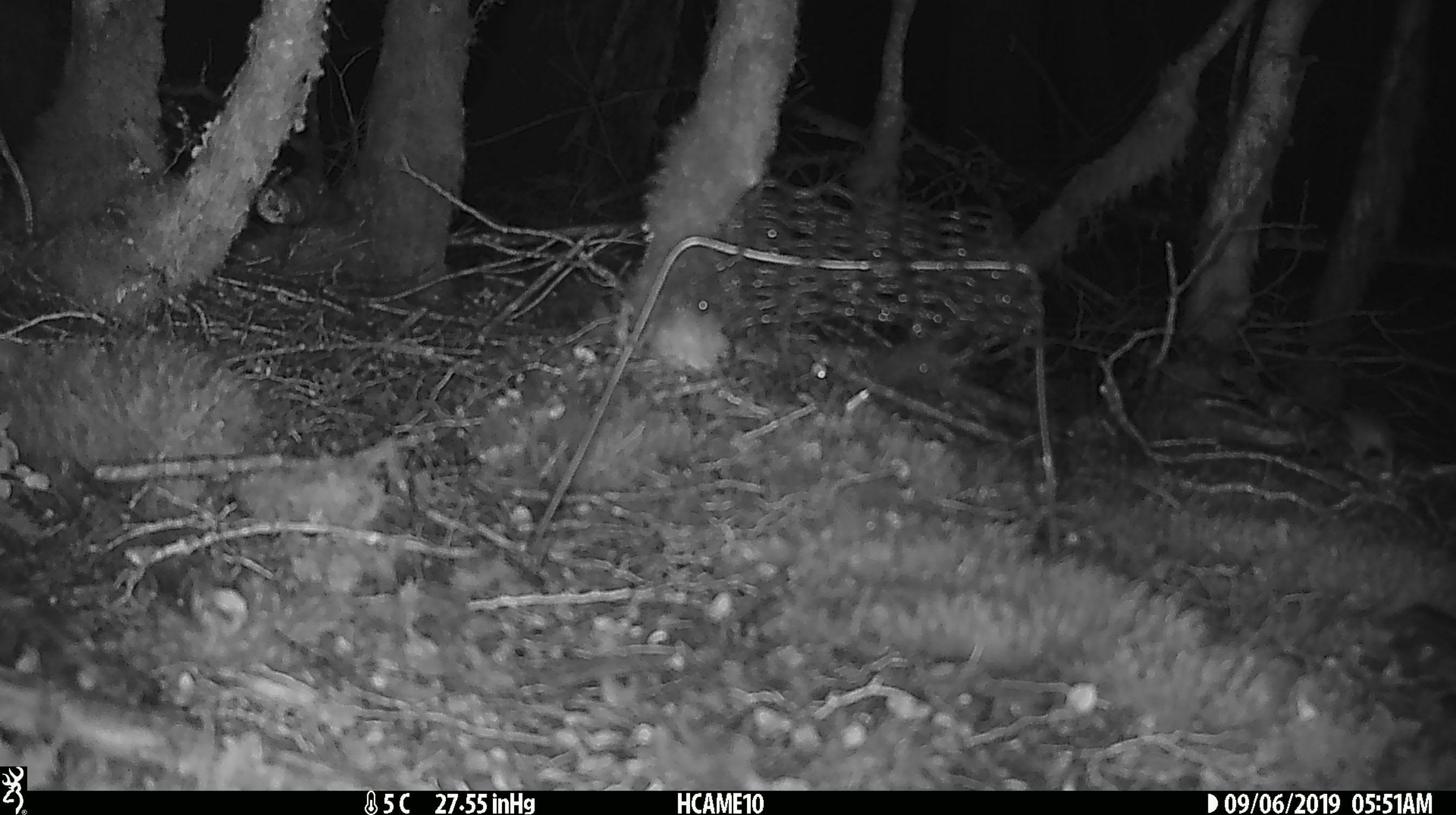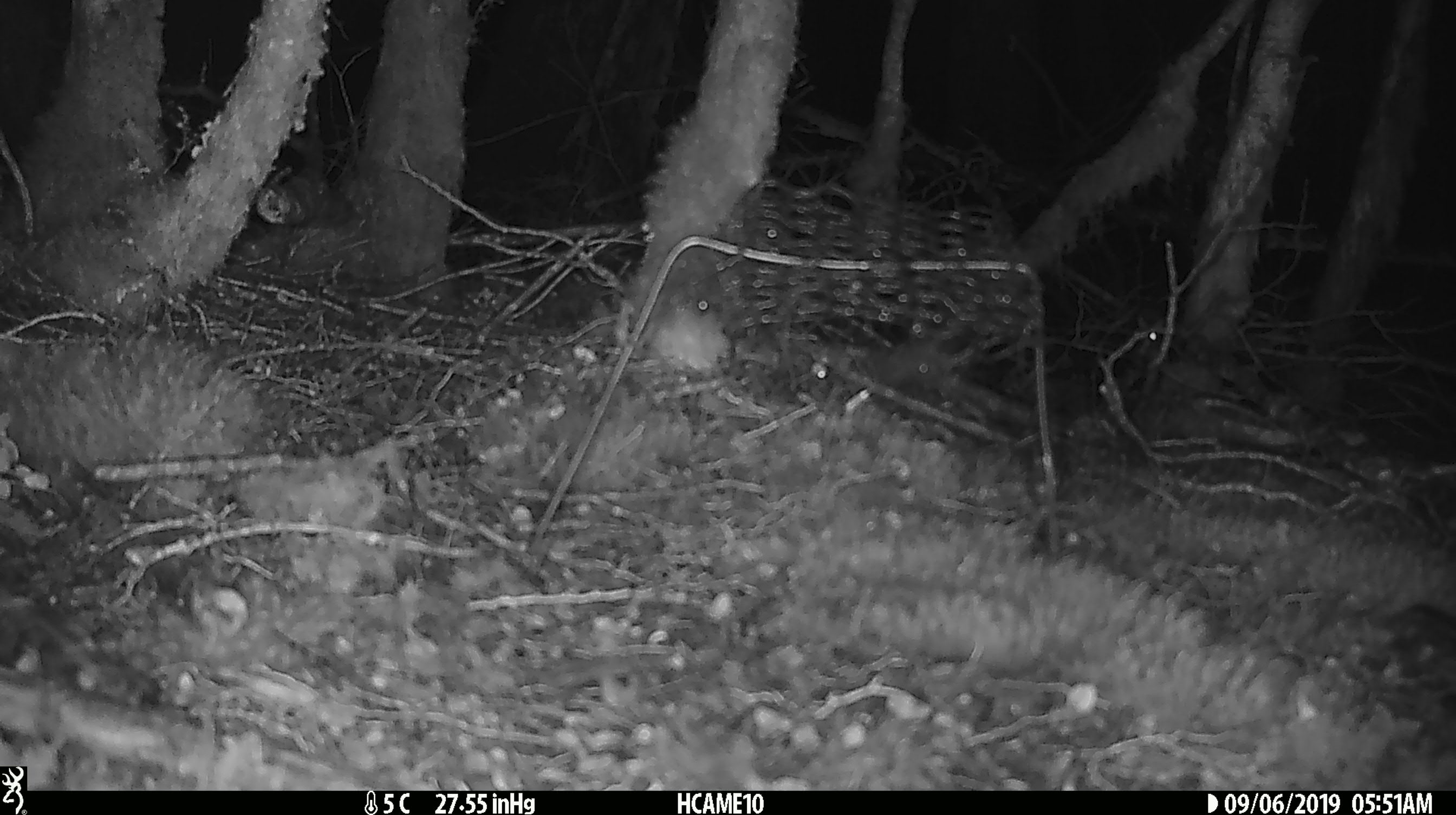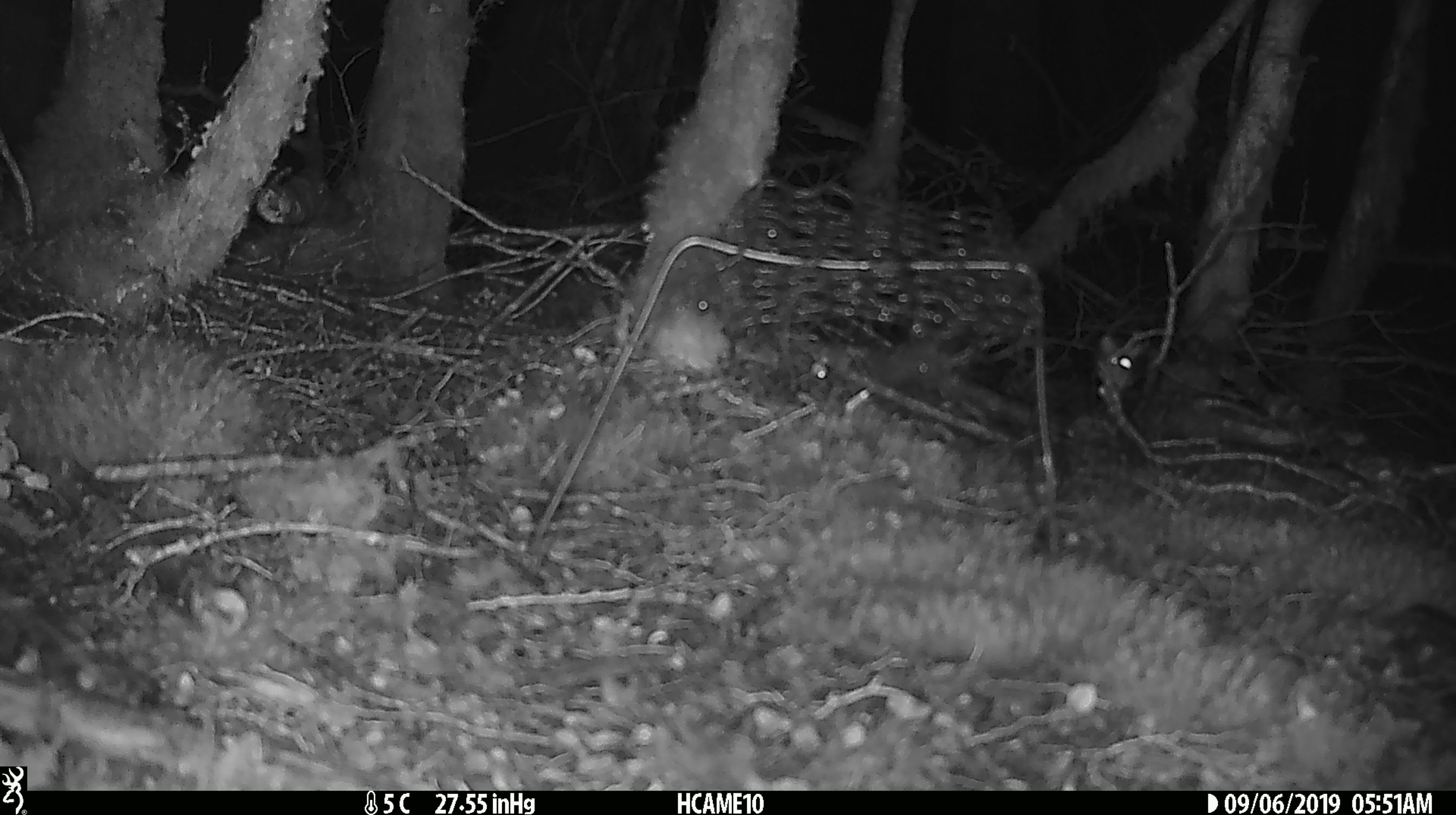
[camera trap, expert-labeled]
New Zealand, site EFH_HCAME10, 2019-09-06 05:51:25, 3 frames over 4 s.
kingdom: Animalia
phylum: Chordata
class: Mammalia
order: Rodentia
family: Muridae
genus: Mus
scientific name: Mus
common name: mouse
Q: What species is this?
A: Mouse (Mus).